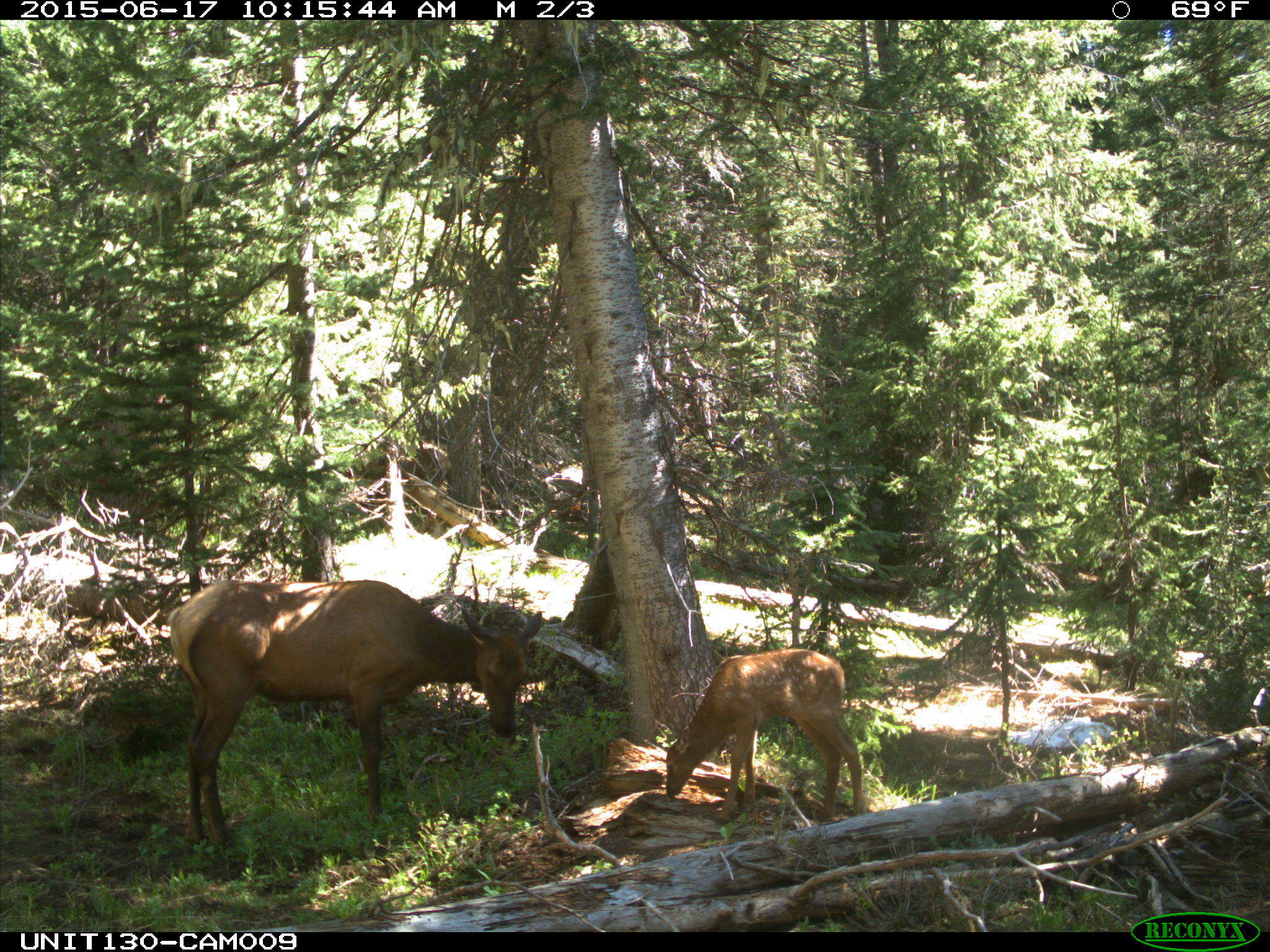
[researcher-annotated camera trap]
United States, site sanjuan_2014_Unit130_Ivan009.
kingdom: Animalia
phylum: Chordata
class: Mammalia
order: Artiodactyla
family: Cervidae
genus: Cervus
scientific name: Cervus elaphus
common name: red deer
Cervus elaphus (red deer).